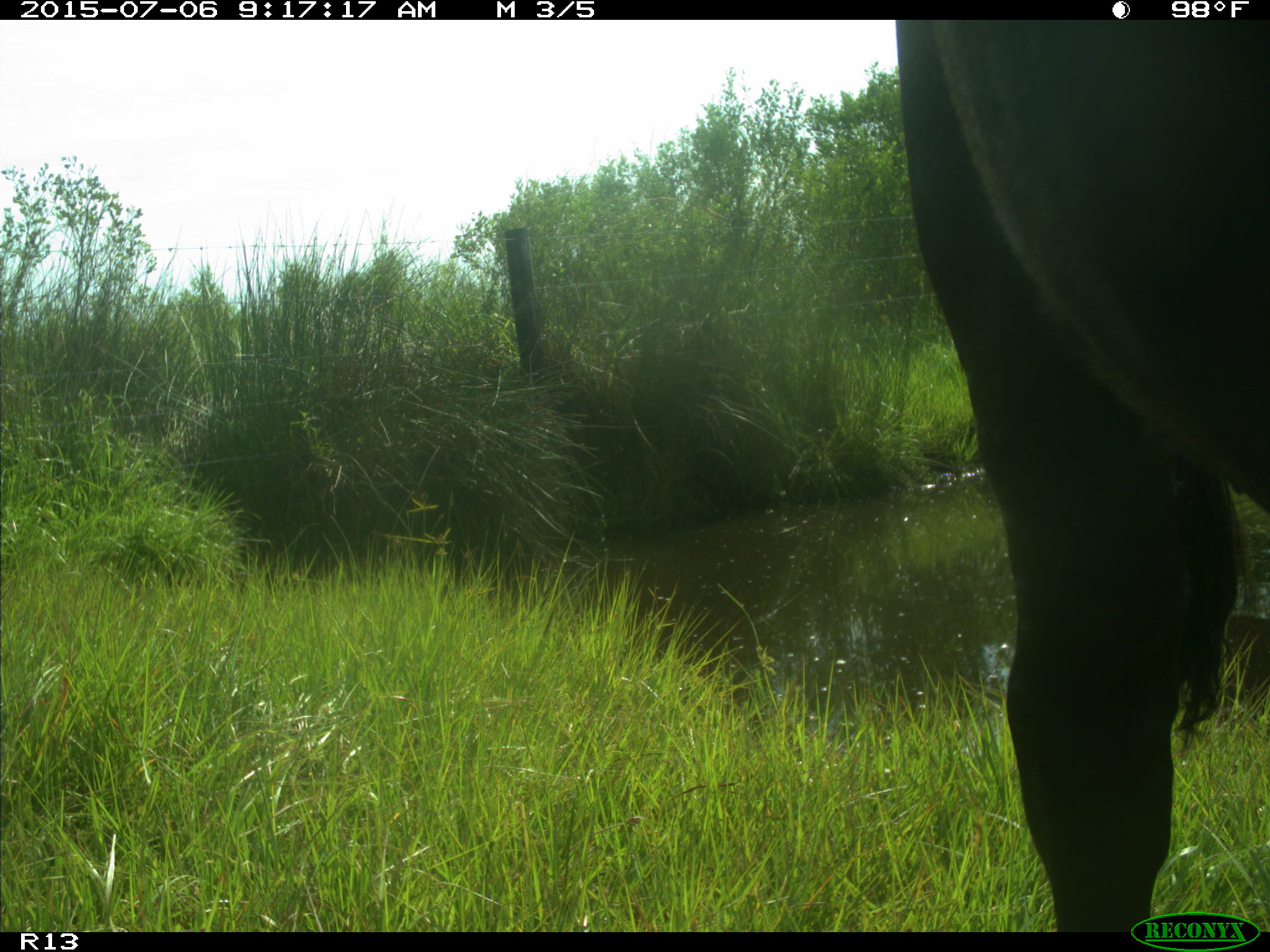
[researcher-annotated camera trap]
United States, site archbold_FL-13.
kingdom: Animalia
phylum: Chordata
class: Mammalia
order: Artiodactyla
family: Bovidae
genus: Bos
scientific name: Bos taurus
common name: domestic cow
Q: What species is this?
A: Bos taurus (domestic cow).